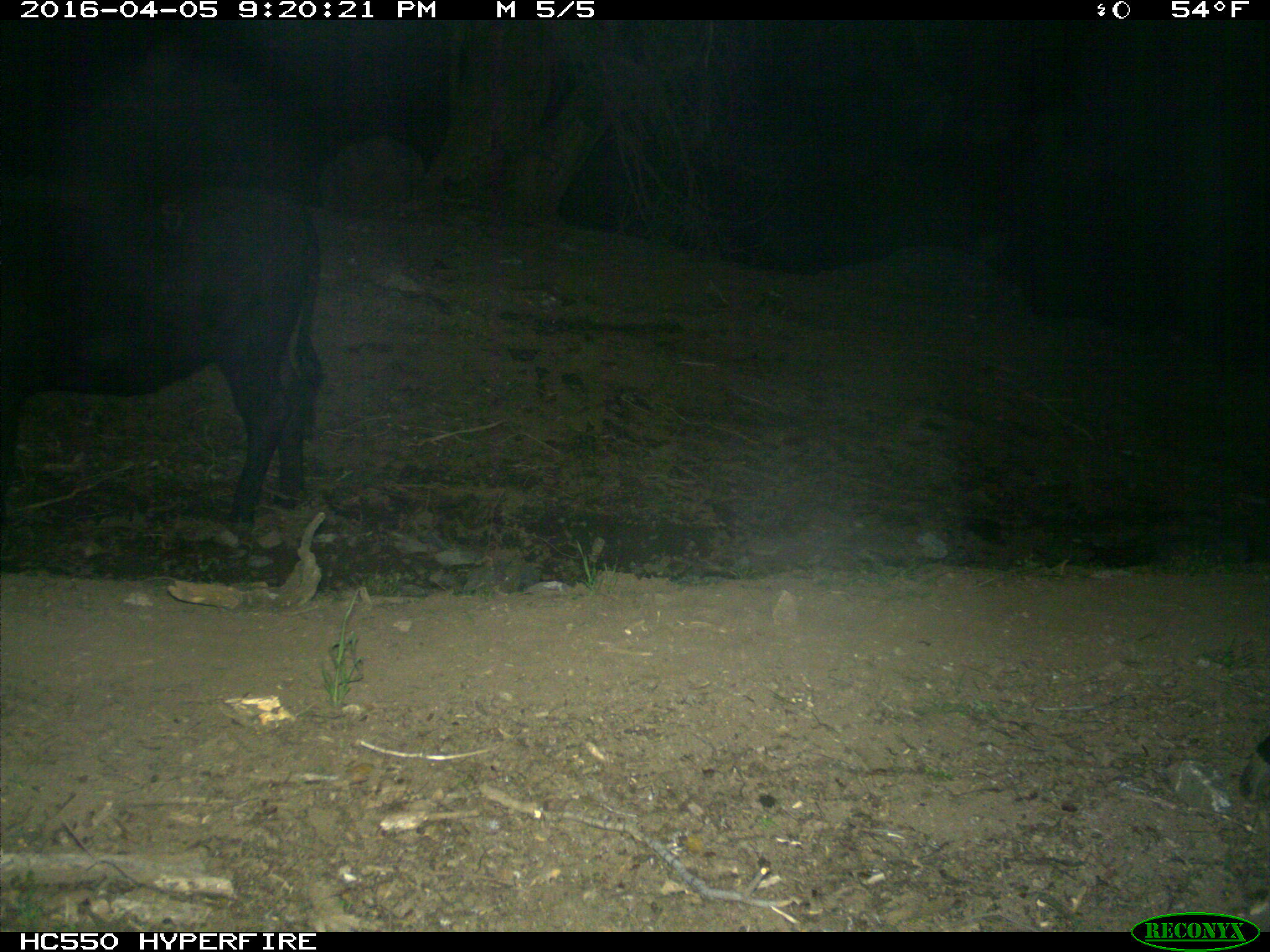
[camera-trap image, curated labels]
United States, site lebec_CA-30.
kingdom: Animalia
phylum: Chordata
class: Mammalia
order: Artiodactyla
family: Bovidae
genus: Bos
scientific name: Bos taurus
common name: domestic cow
Bos taurus (domestic cow).